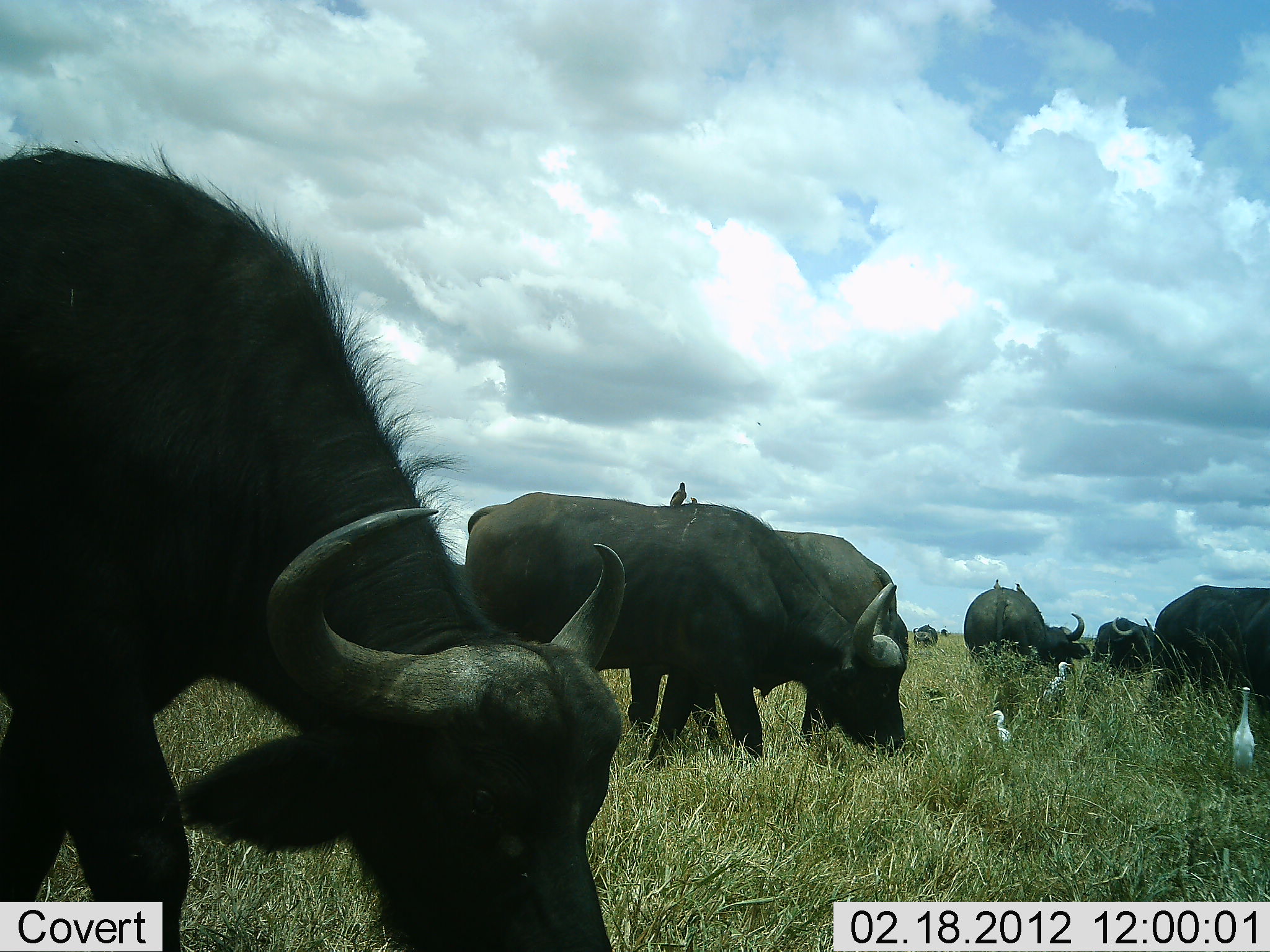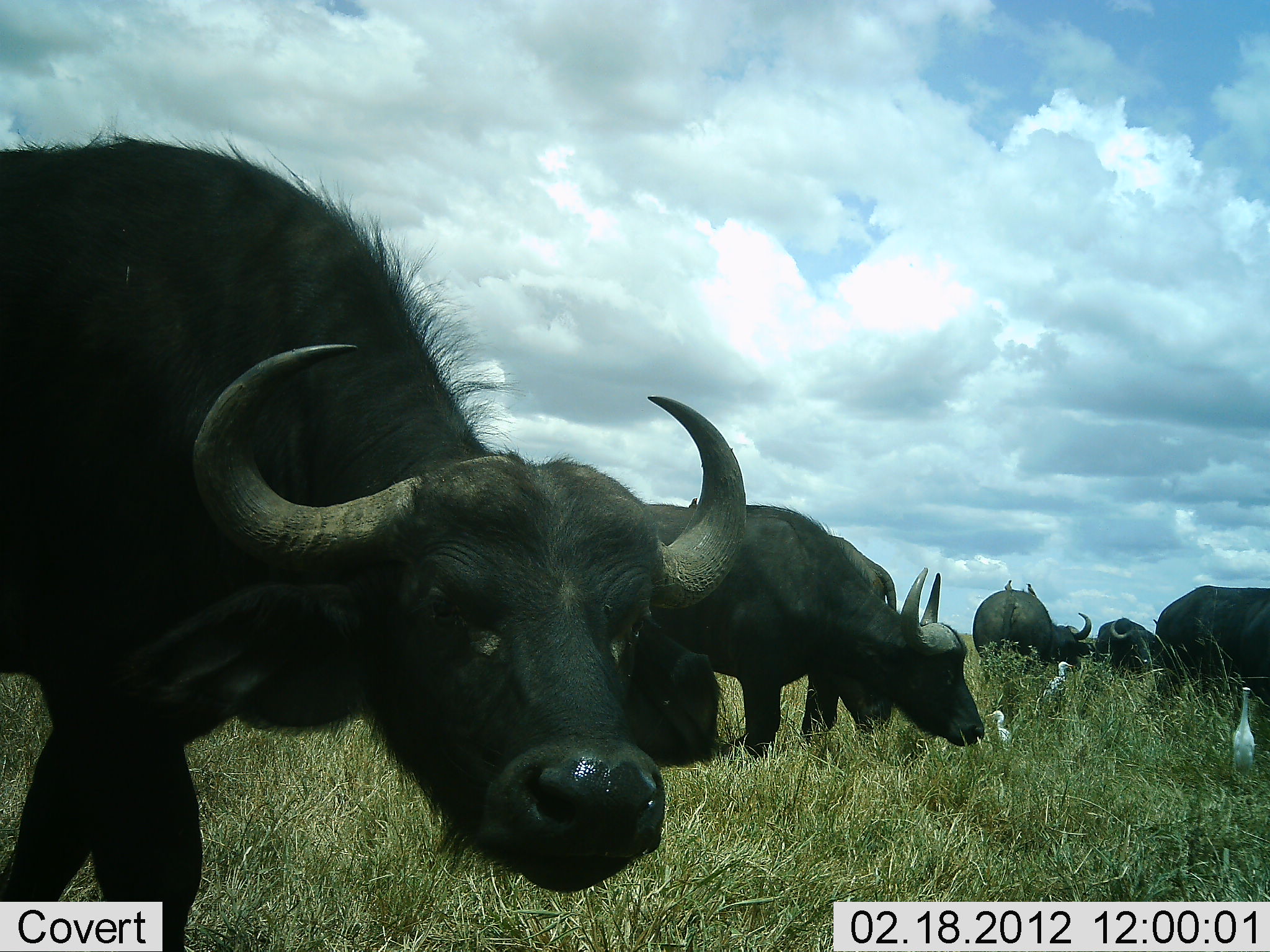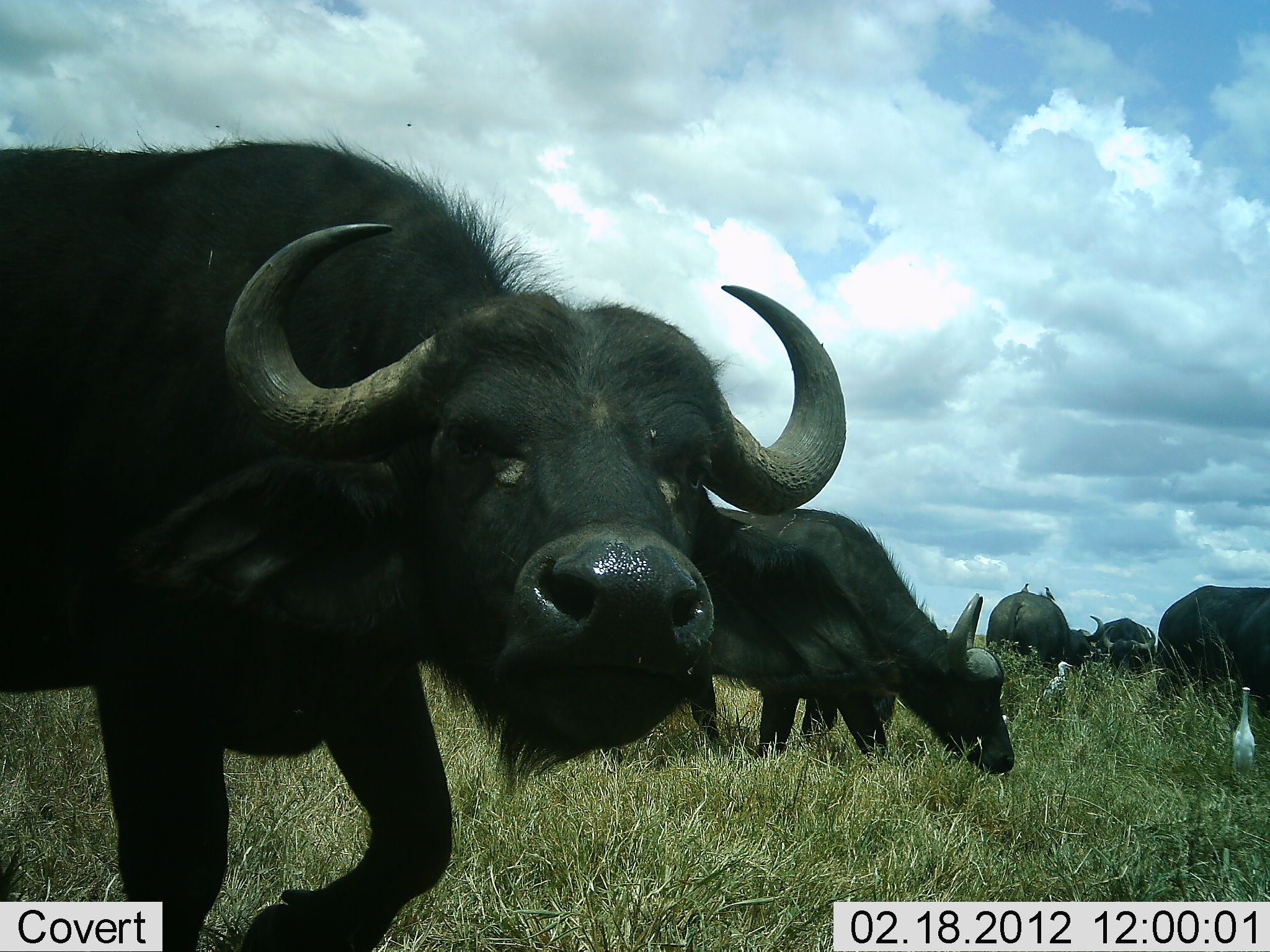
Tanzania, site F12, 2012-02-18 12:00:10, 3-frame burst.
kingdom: Animalia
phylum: Chordata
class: Mammalia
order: Artiodactyla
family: Bovidae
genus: Syncerus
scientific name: Syncerus caffer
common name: cape buffalo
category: buffalo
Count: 6.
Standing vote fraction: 39%.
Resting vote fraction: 4%.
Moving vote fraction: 26%.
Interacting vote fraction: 4%.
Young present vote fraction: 0%.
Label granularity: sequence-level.